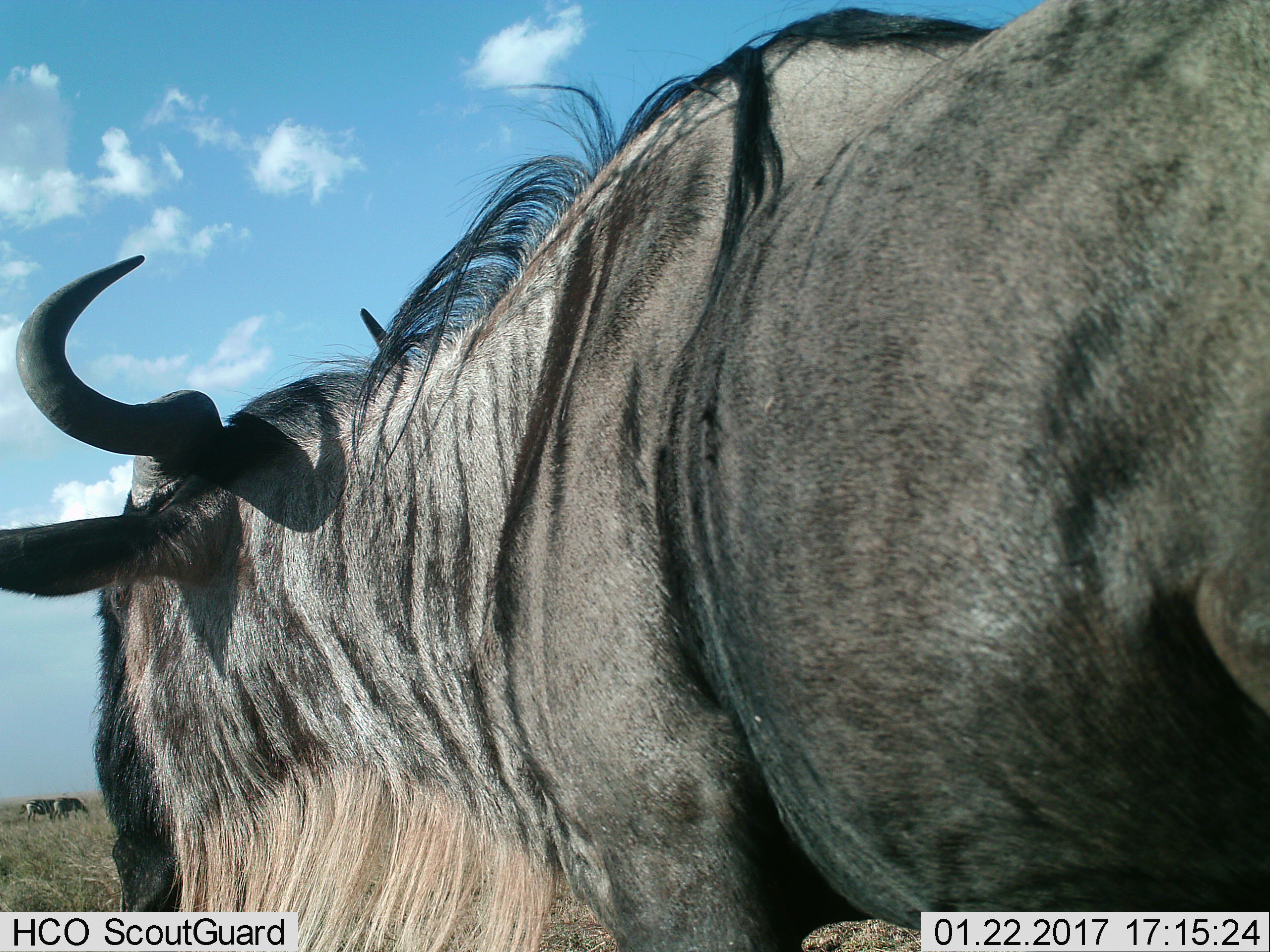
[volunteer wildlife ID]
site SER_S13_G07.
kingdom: Animalia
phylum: Chordata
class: Mammalia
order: Artiodactyla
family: Bovidae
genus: Connochaetes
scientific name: Connochaetes taurinus taurinus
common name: blue wildebeest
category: wildebeestblue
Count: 1.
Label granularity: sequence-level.